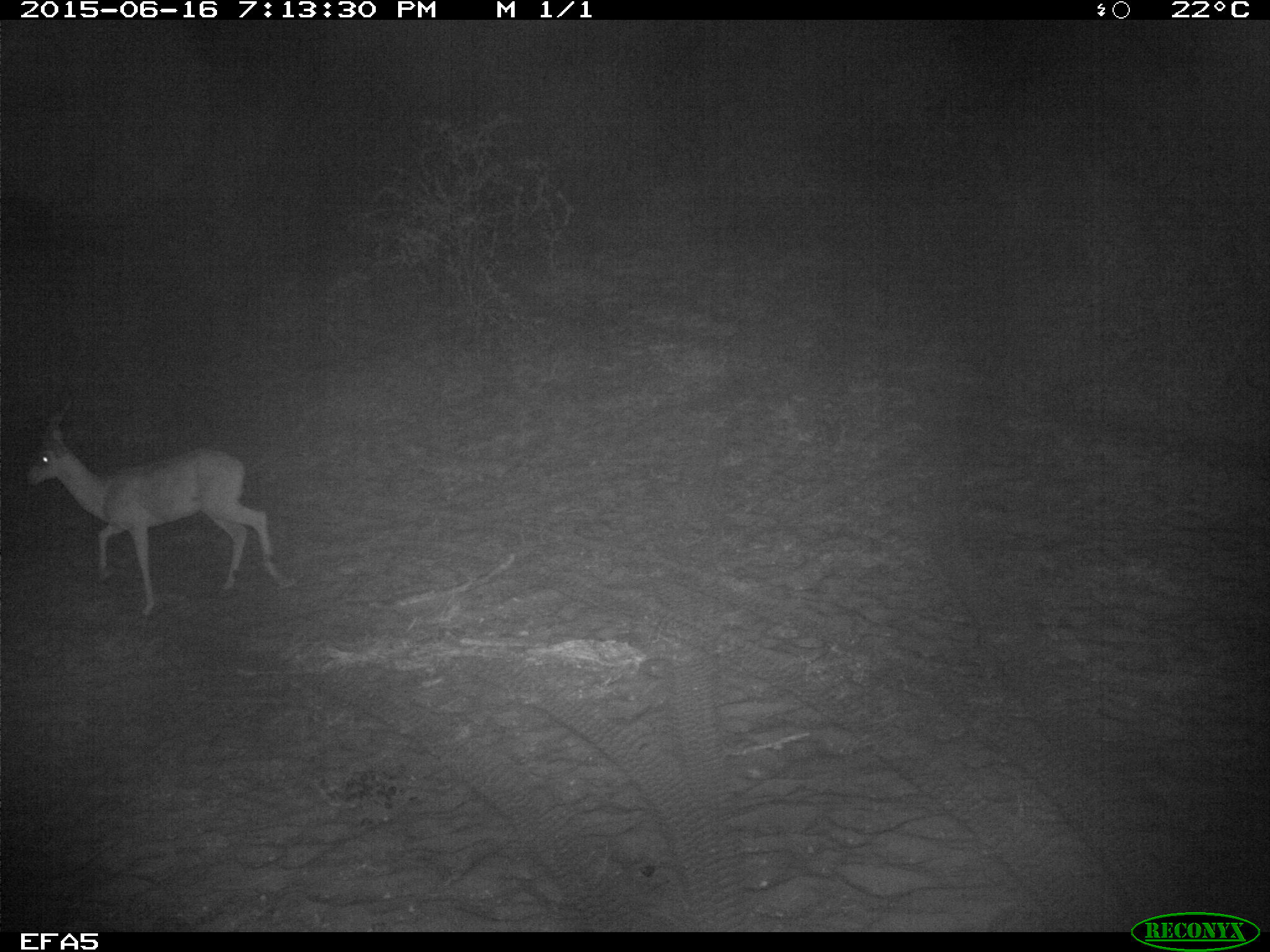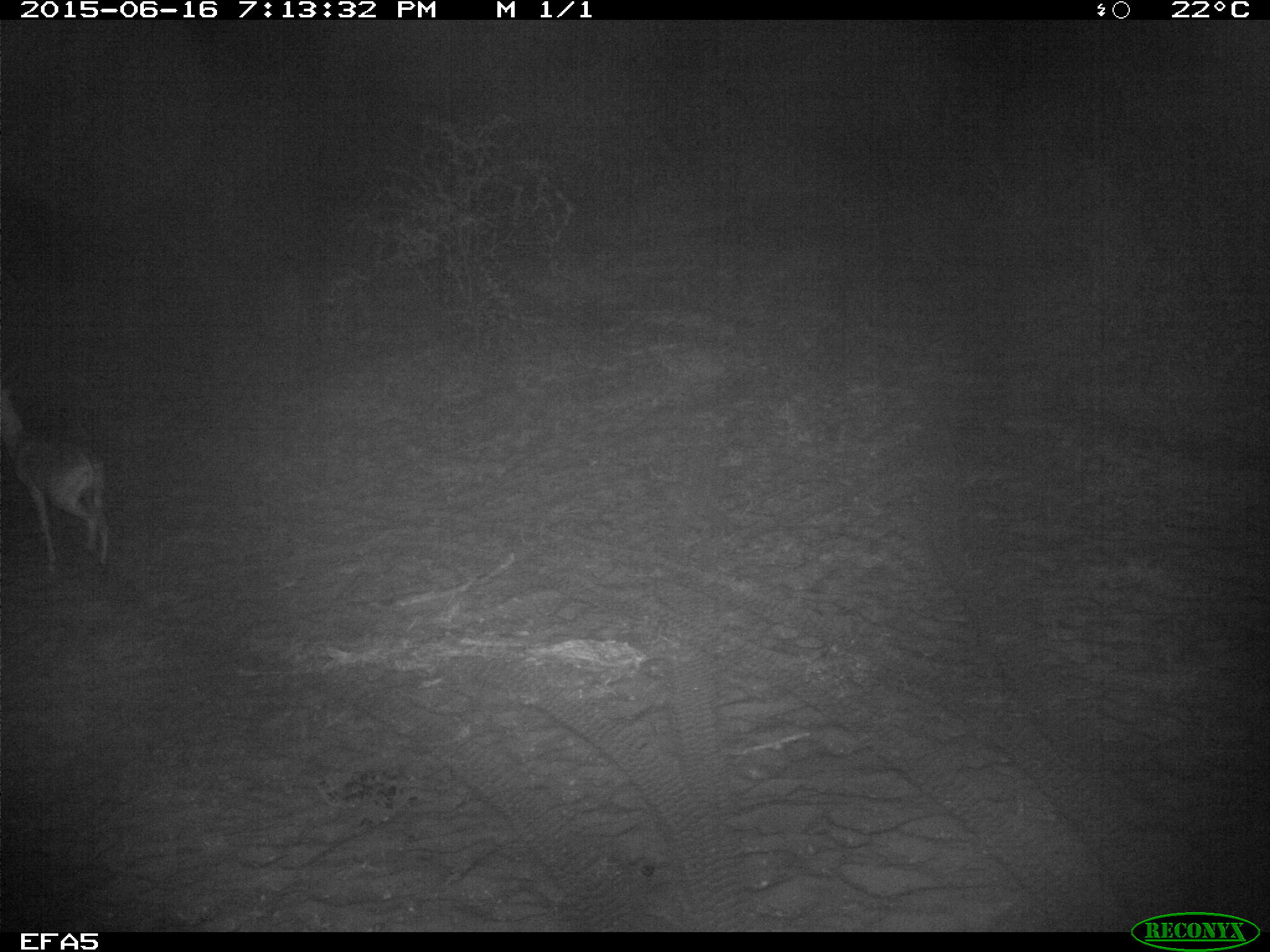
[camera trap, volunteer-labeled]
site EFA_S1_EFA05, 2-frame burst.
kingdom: Animalia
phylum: Chordata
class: Mammalia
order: Artiodactyla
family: Bovidae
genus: Aepyceros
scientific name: Aepyceros melampus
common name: impala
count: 1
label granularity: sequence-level